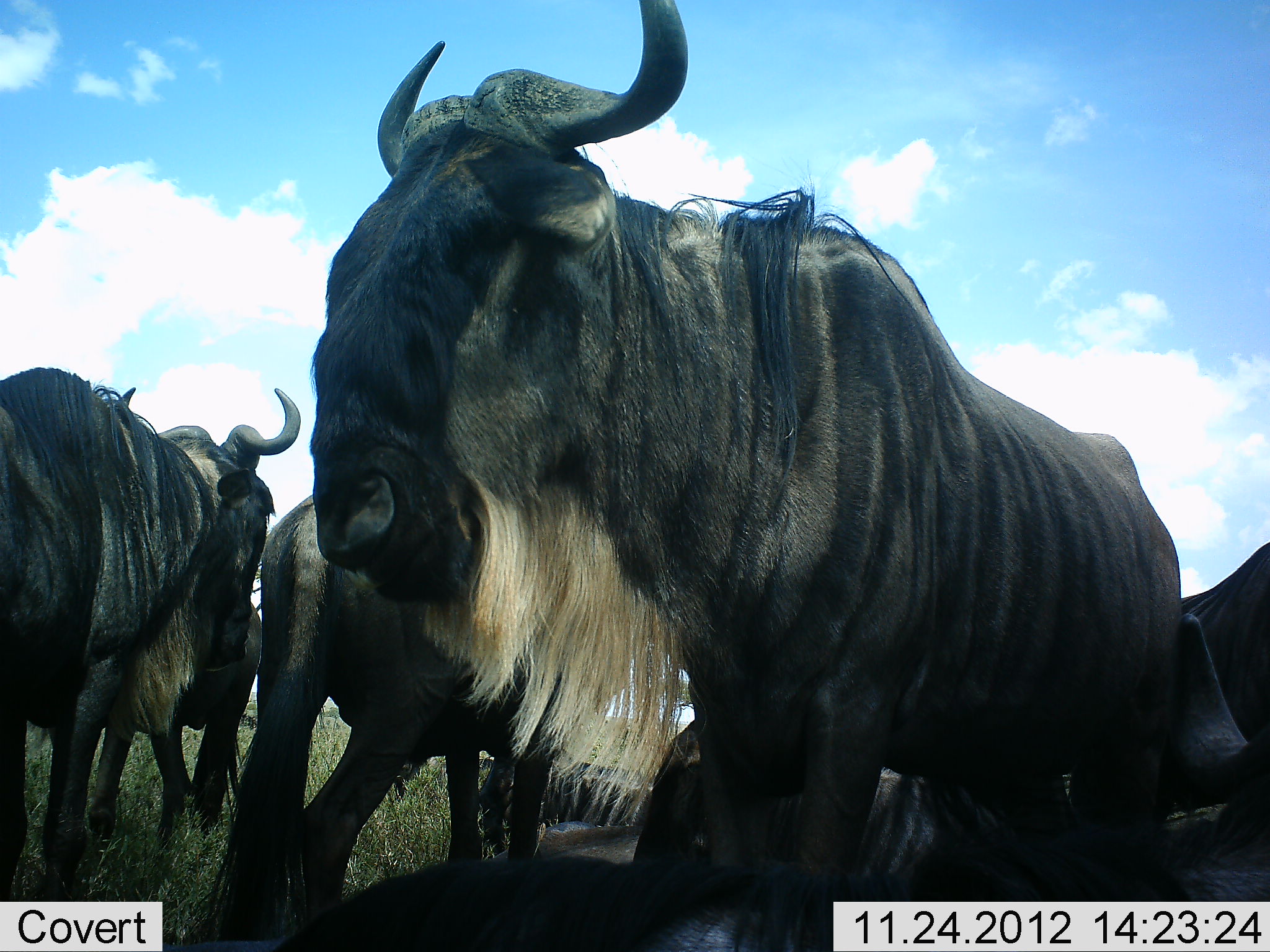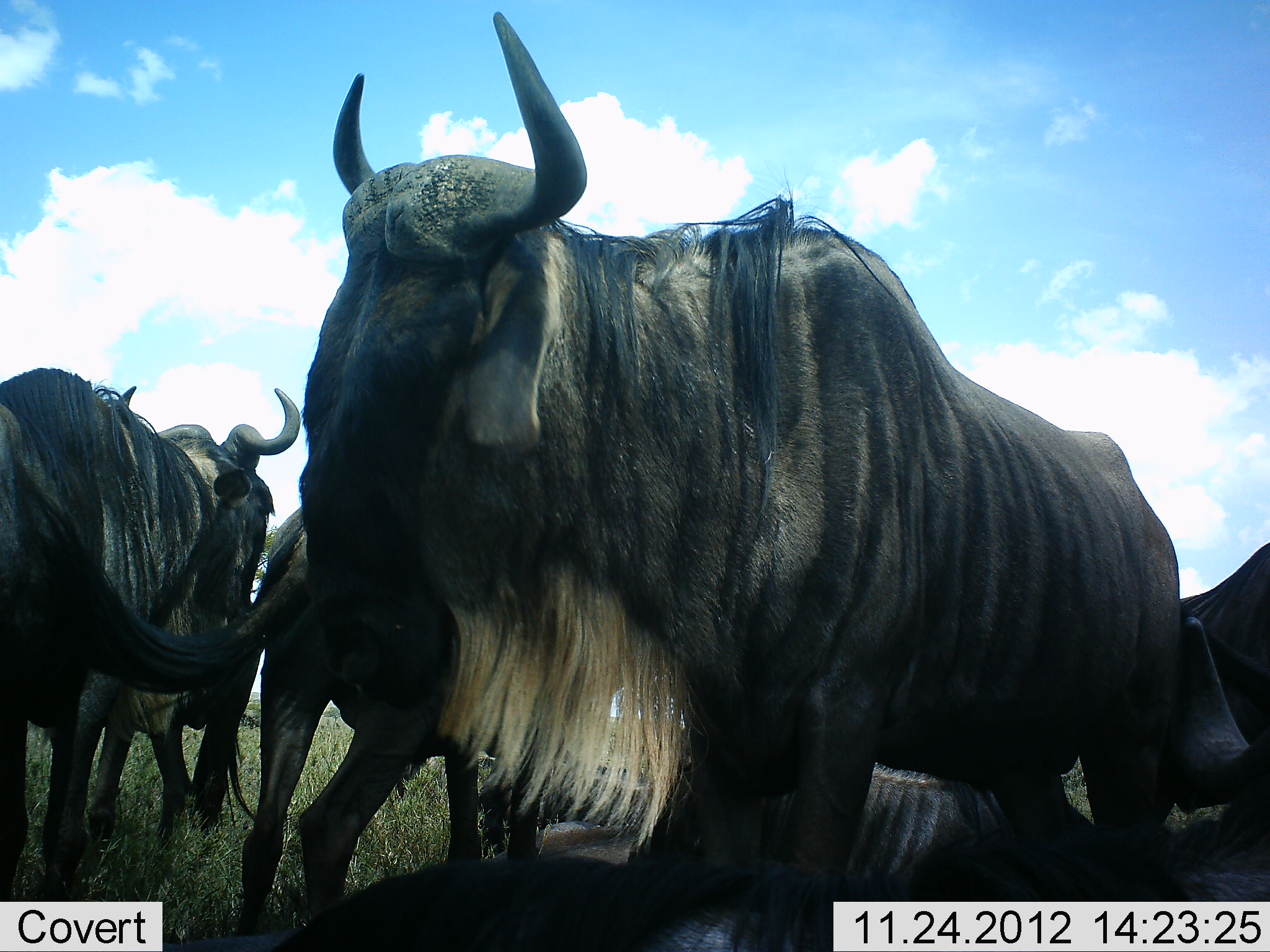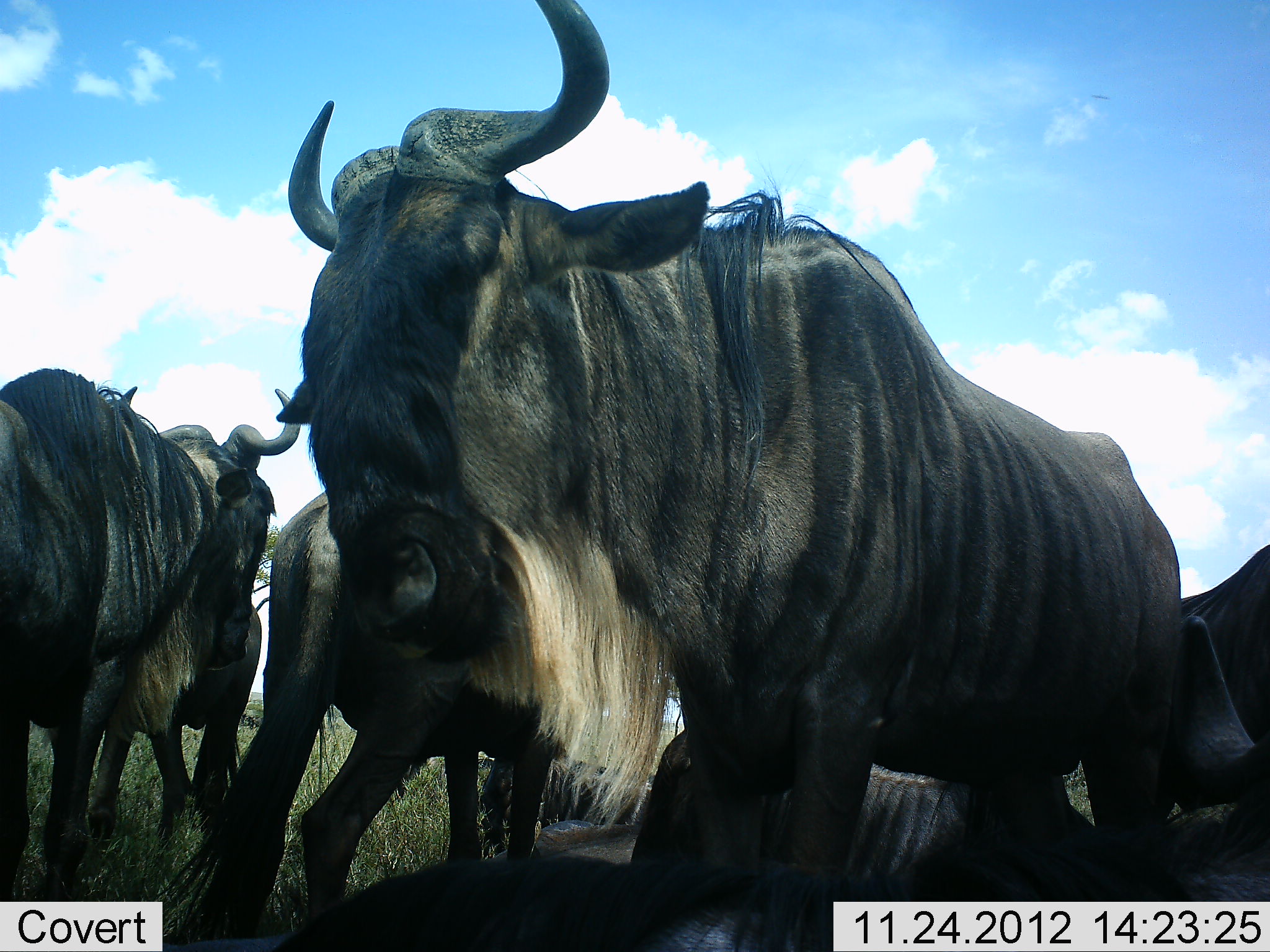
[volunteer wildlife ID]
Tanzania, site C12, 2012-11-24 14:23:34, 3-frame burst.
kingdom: Animalia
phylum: Chordata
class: Mammalia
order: Artiodactyla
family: Bovidae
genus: Connochaetes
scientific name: Connochaetes taurinus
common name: blue wildebeest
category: wildebeest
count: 6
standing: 90%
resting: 70%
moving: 0%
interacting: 0%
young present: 0%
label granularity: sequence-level